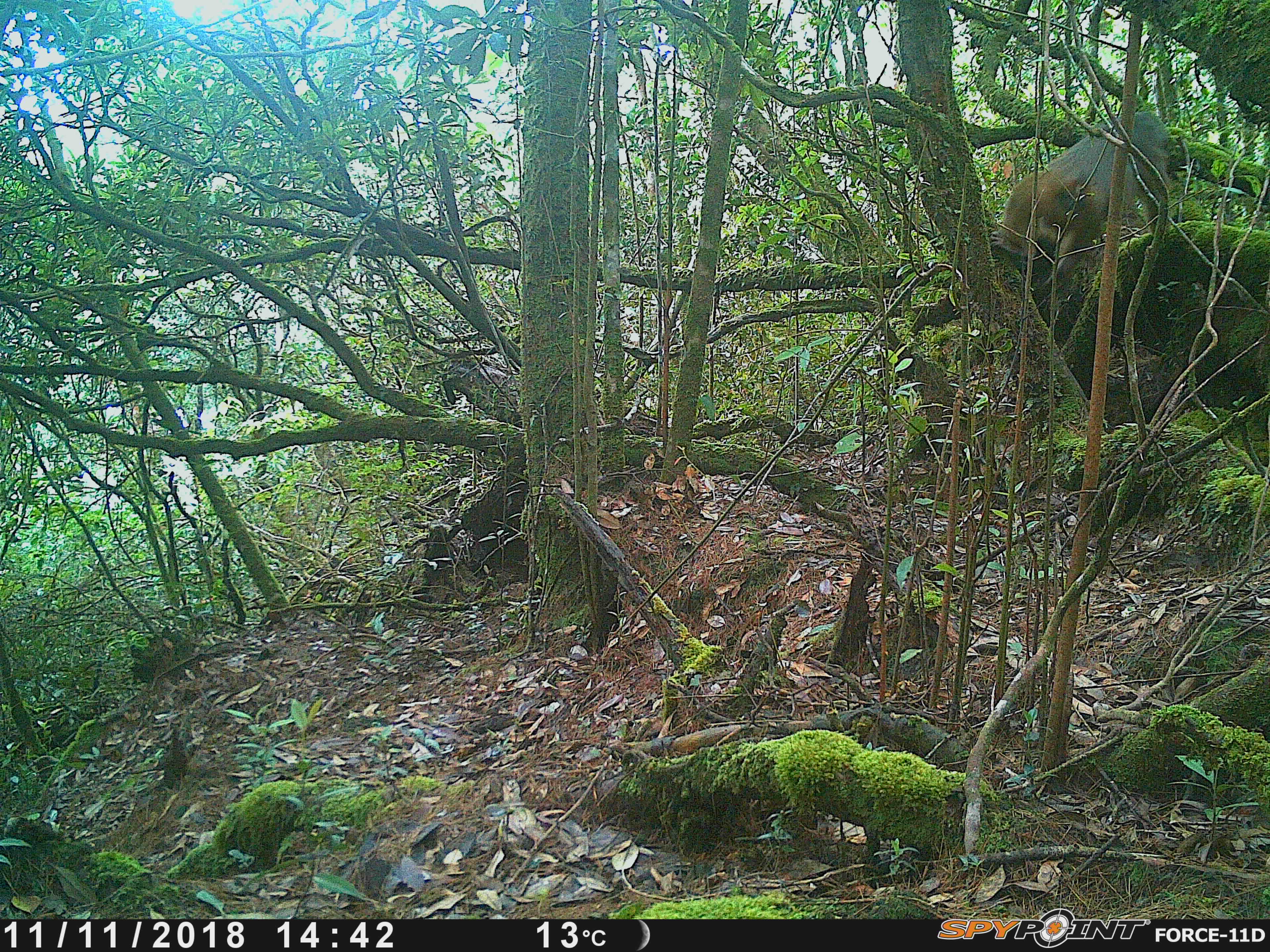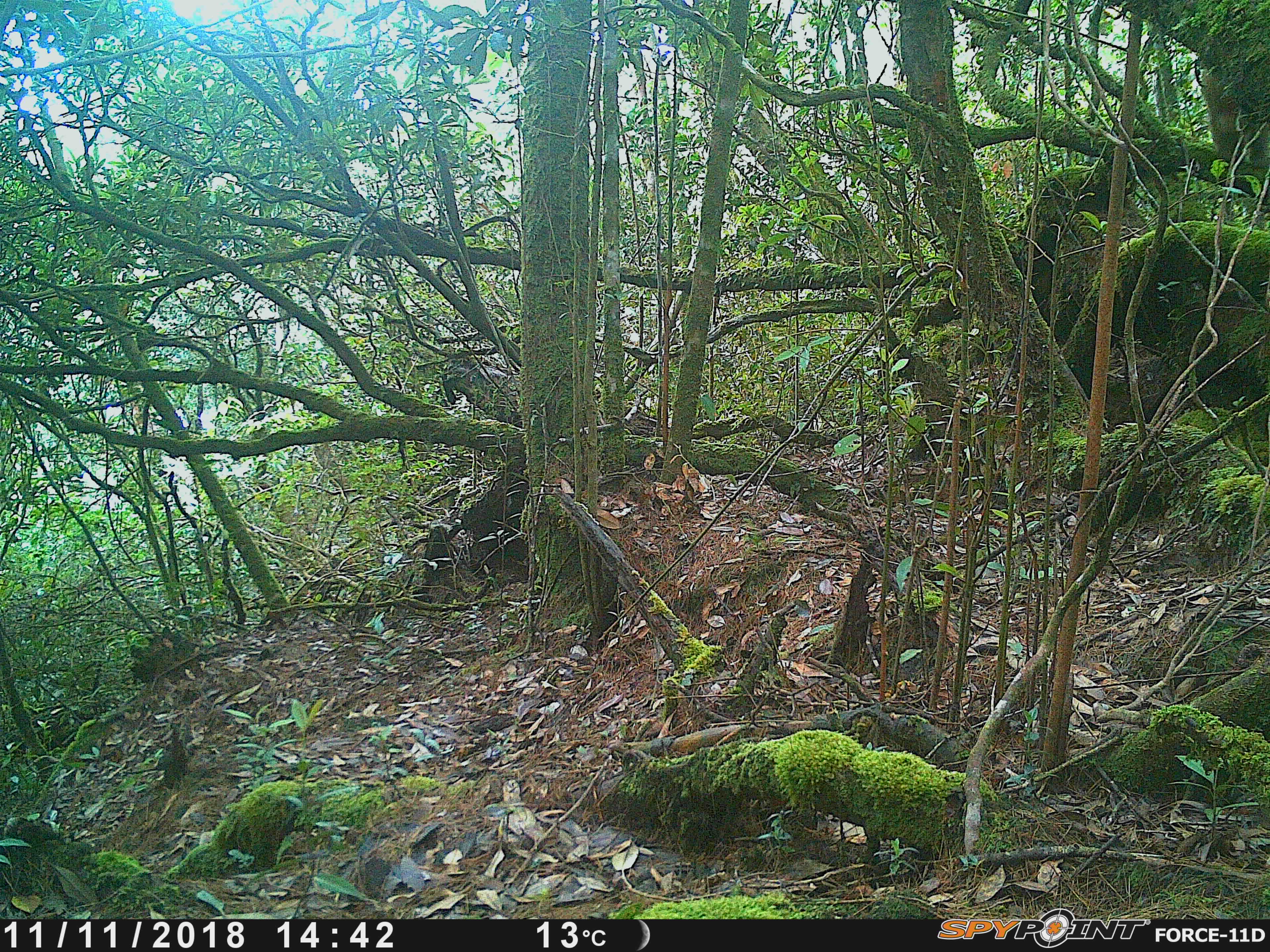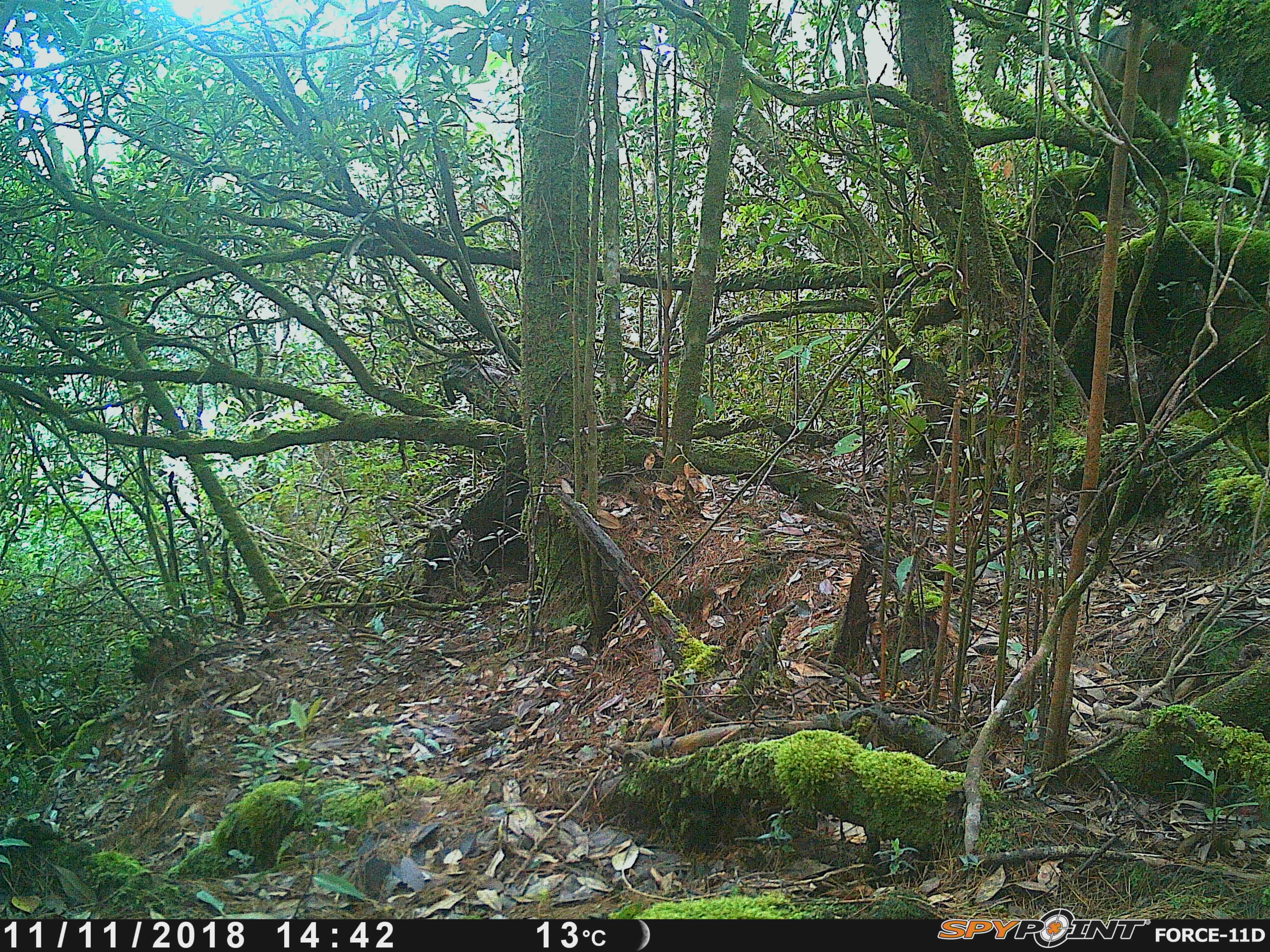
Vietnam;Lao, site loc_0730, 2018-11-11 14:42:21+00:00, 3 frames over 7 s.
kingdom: Animalia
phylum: Chordata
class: Mammalia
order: Primates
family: Cercopithecidae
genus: Macaca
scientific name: Macaca arctoides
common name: stump-tailed macaque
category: stump tailed macaque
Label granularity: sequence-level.